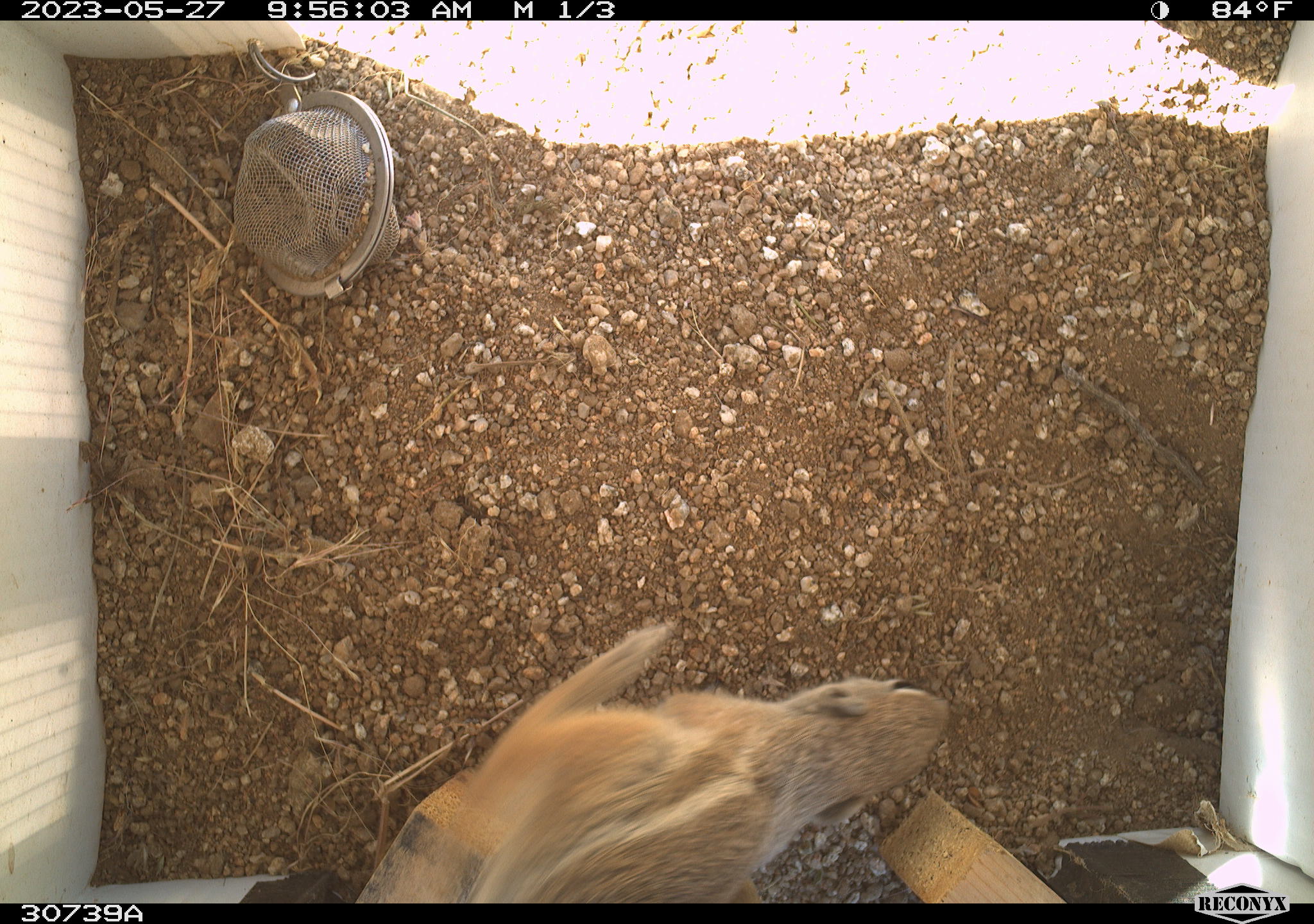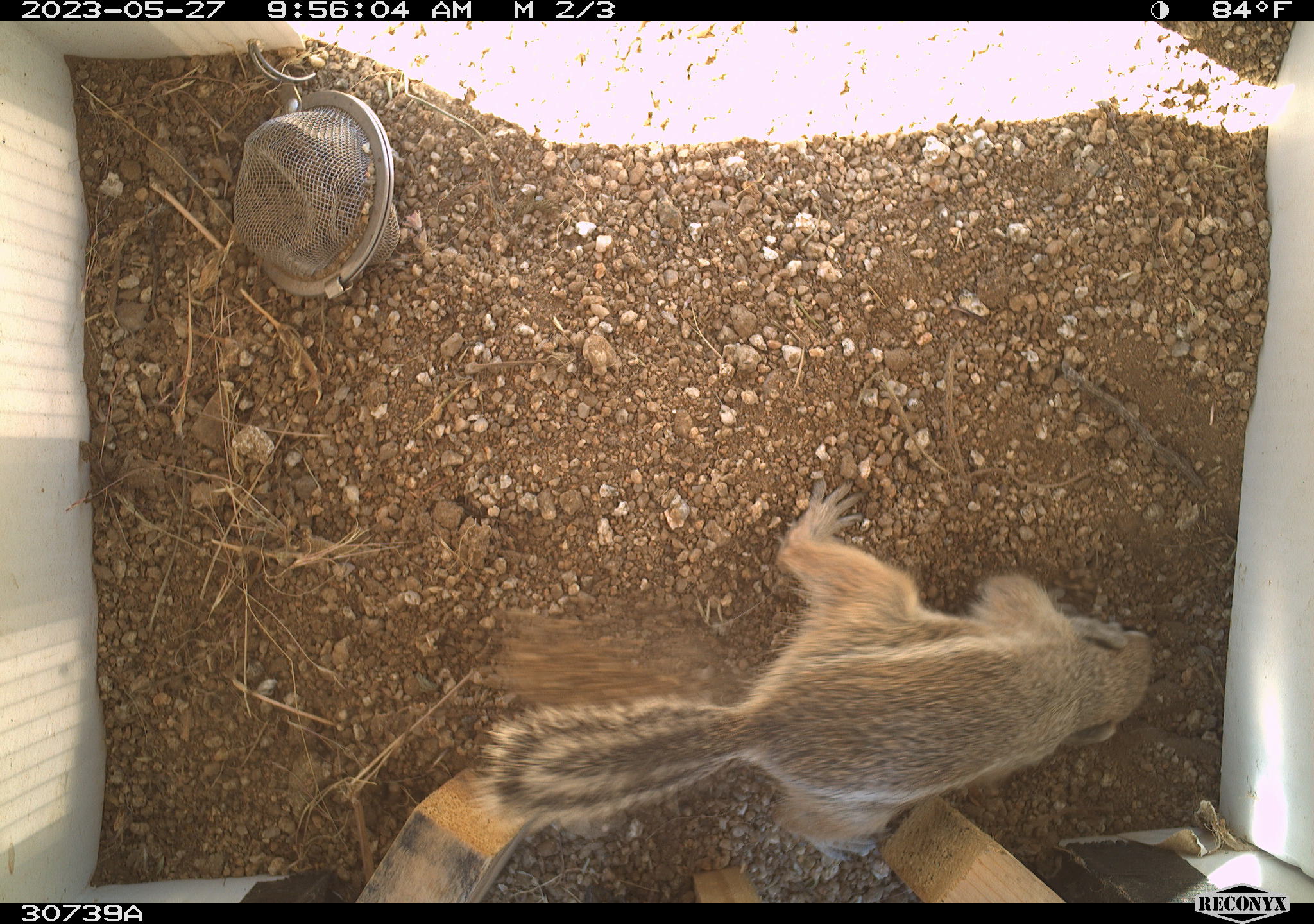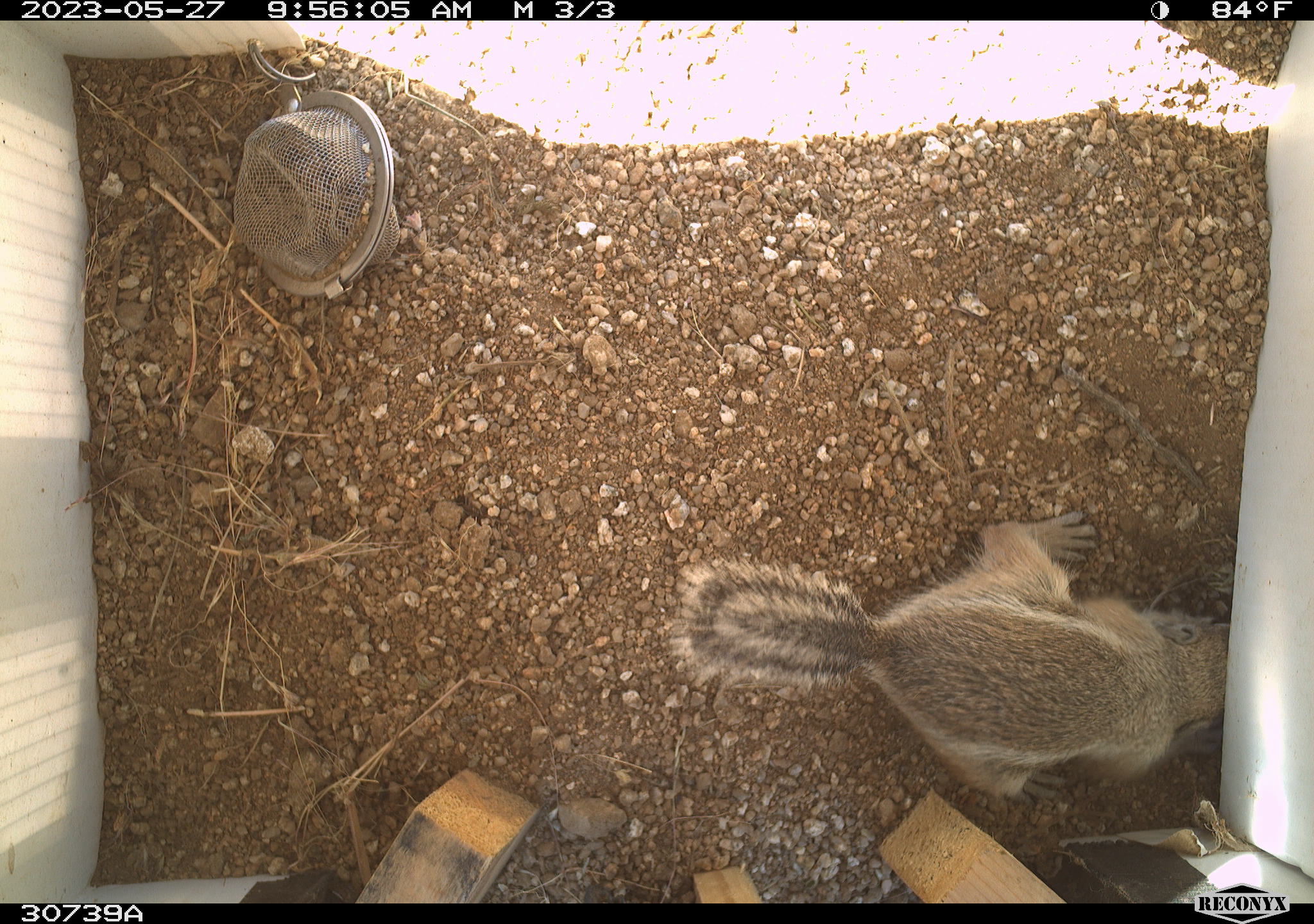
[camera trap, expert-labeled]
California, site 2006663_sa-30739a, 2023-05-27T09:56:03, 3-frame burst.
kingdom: Animalia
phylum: Chordata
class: Mammalia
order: Rodentia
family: Sciuridae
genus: Ammospermophilus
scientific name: Ammospermophilus leucurus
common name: white-tailed antelope squirrel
White-tailed antelope squirrel (Ammospermophilus leucurus).